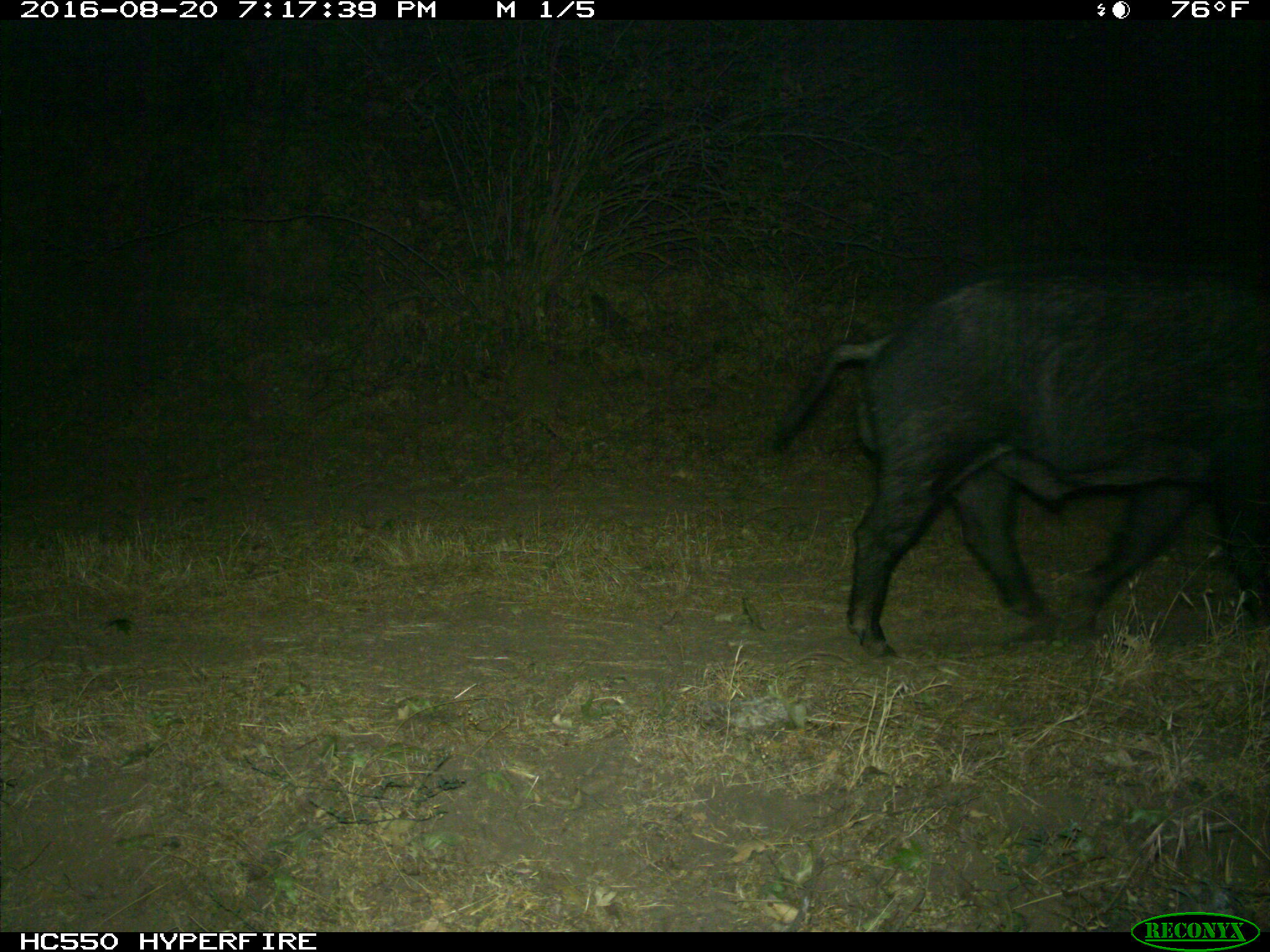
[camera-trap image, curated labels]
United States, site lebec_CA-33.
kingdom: Animalia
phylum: Chordata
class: Mammalia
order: Artiodactyla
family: Suidae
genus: Sus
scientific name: Sus scrofa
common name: wild boar